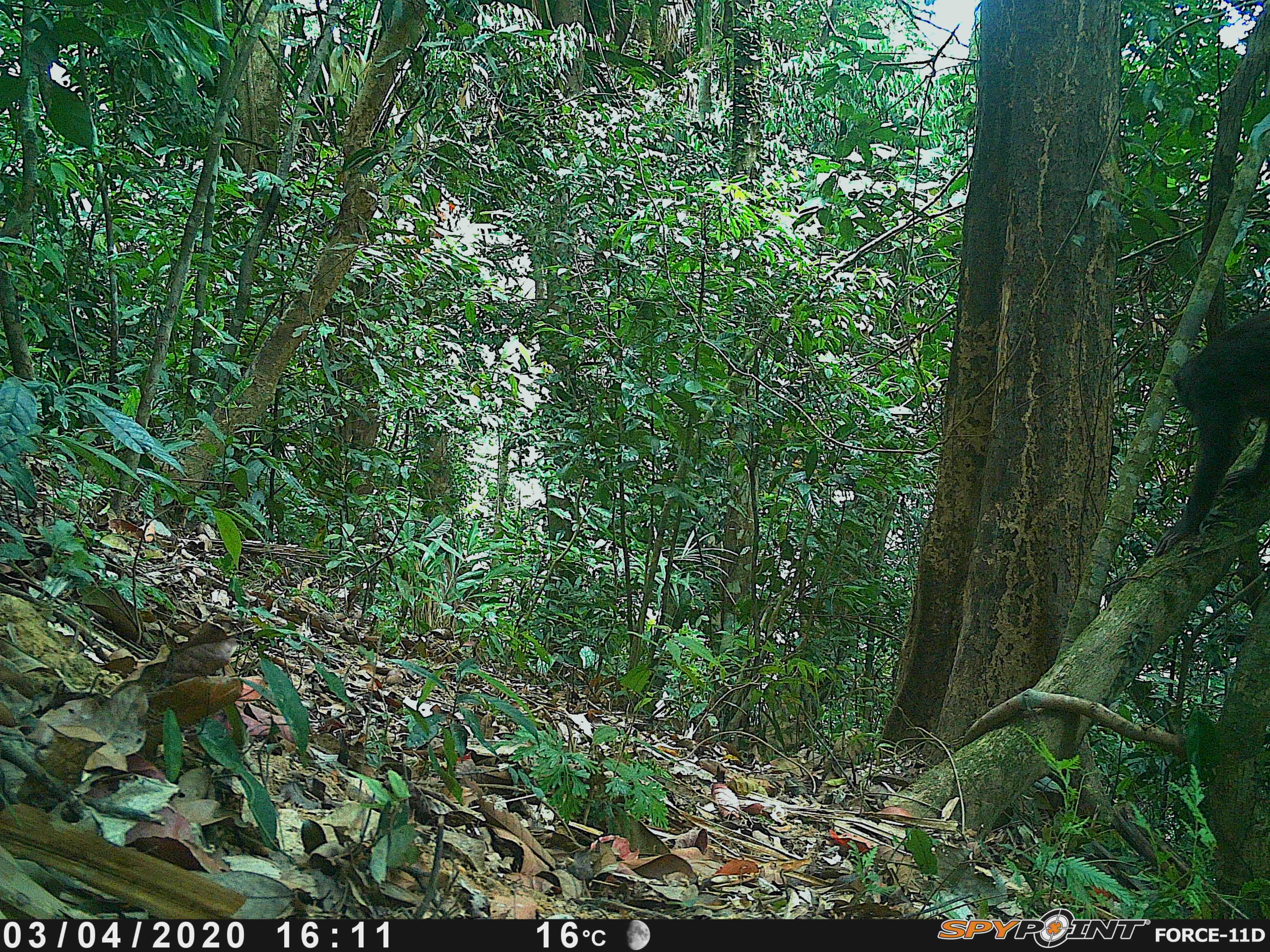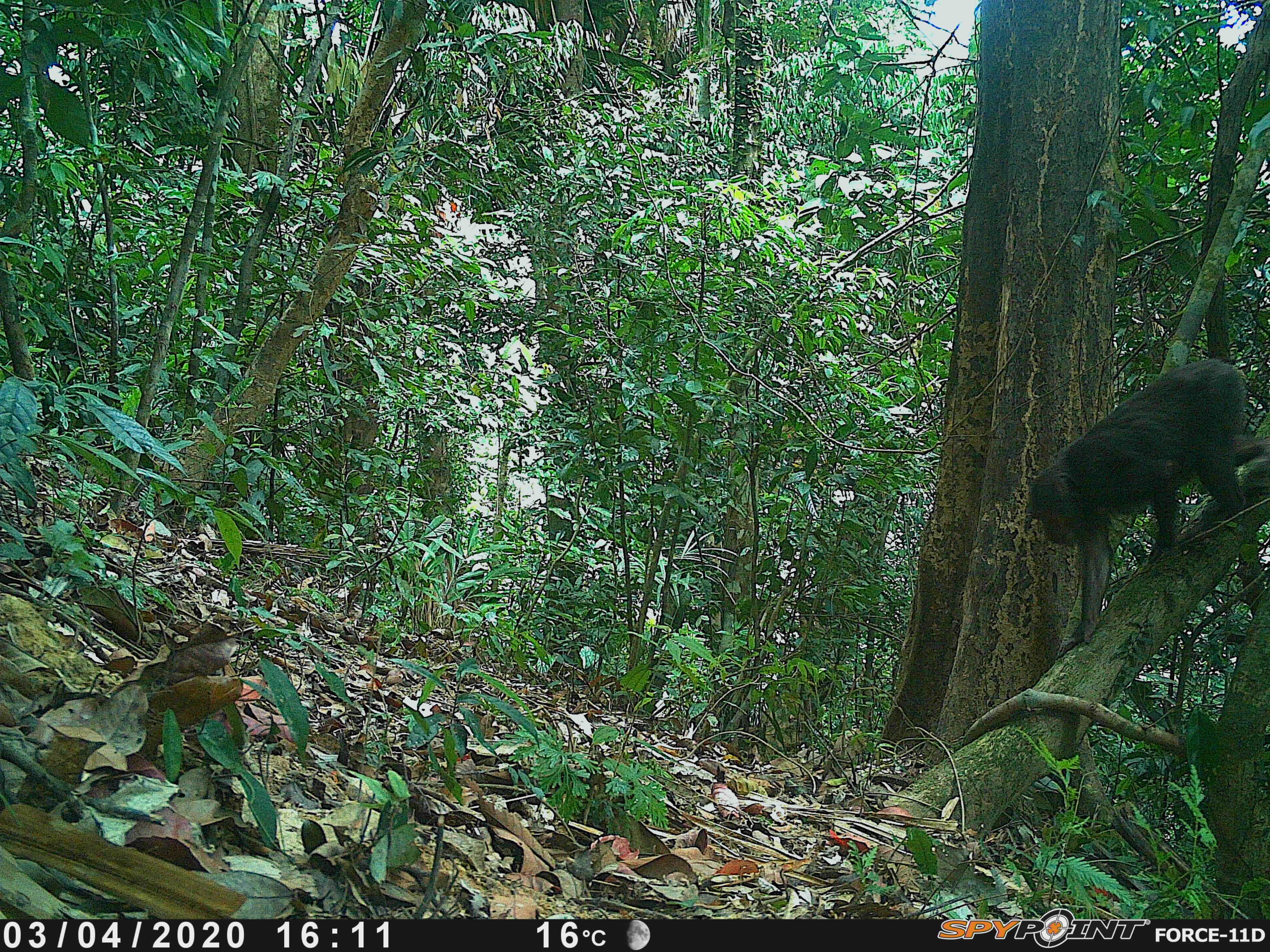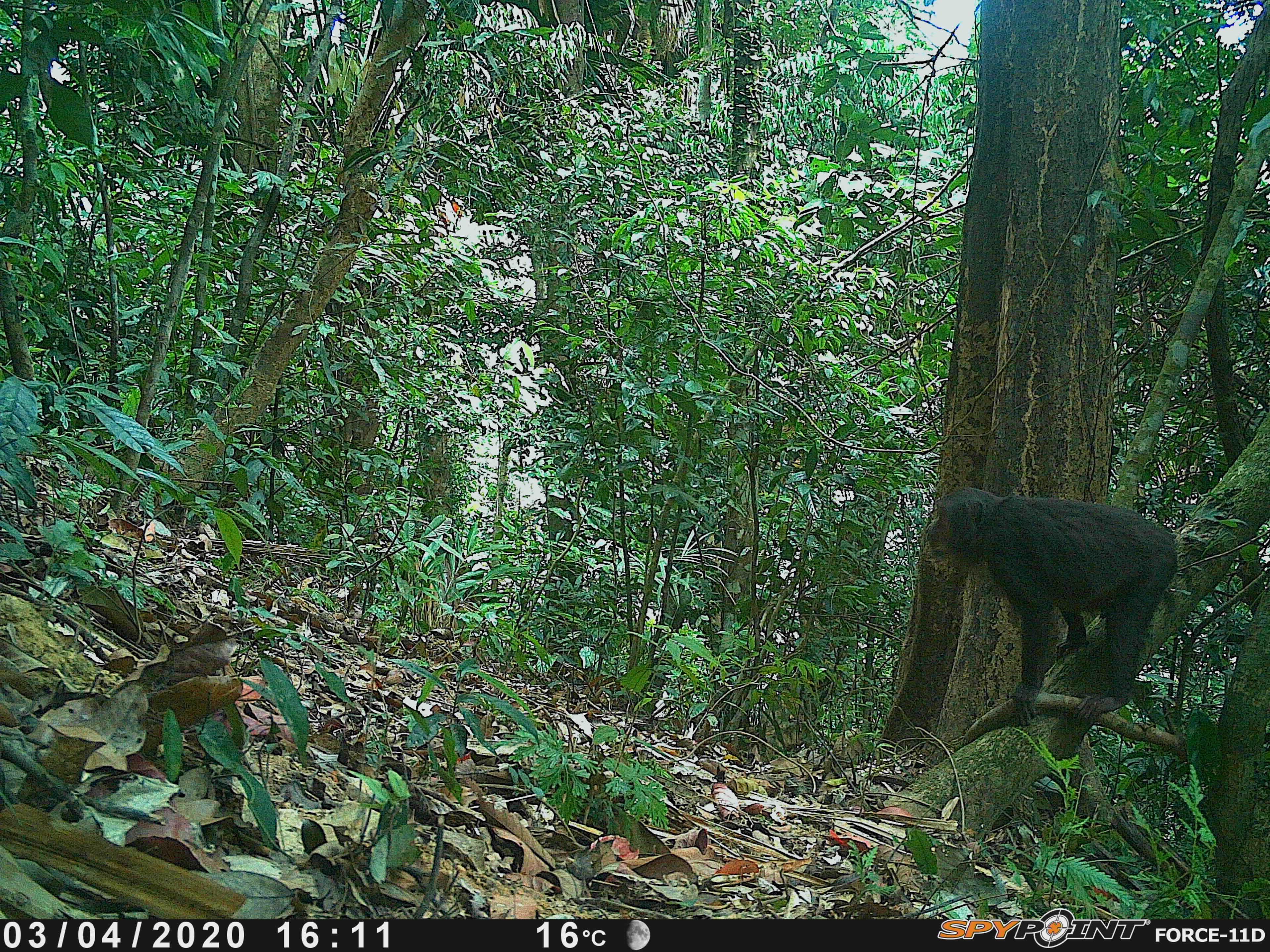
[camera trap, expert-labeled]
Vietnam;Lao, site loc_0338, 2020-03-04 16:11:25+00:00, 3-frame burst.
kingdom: Animalia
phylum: Chordata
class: Mammalia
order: Primates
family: Cercopithecidae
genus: Macaca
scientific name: Macaca arctoides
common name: stump-tailed macaque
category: stump tailed macaque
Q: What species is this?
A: Stump tailed macaque (stump-tailed macaque) (Macaca arctoides).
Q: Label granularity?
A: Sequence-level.